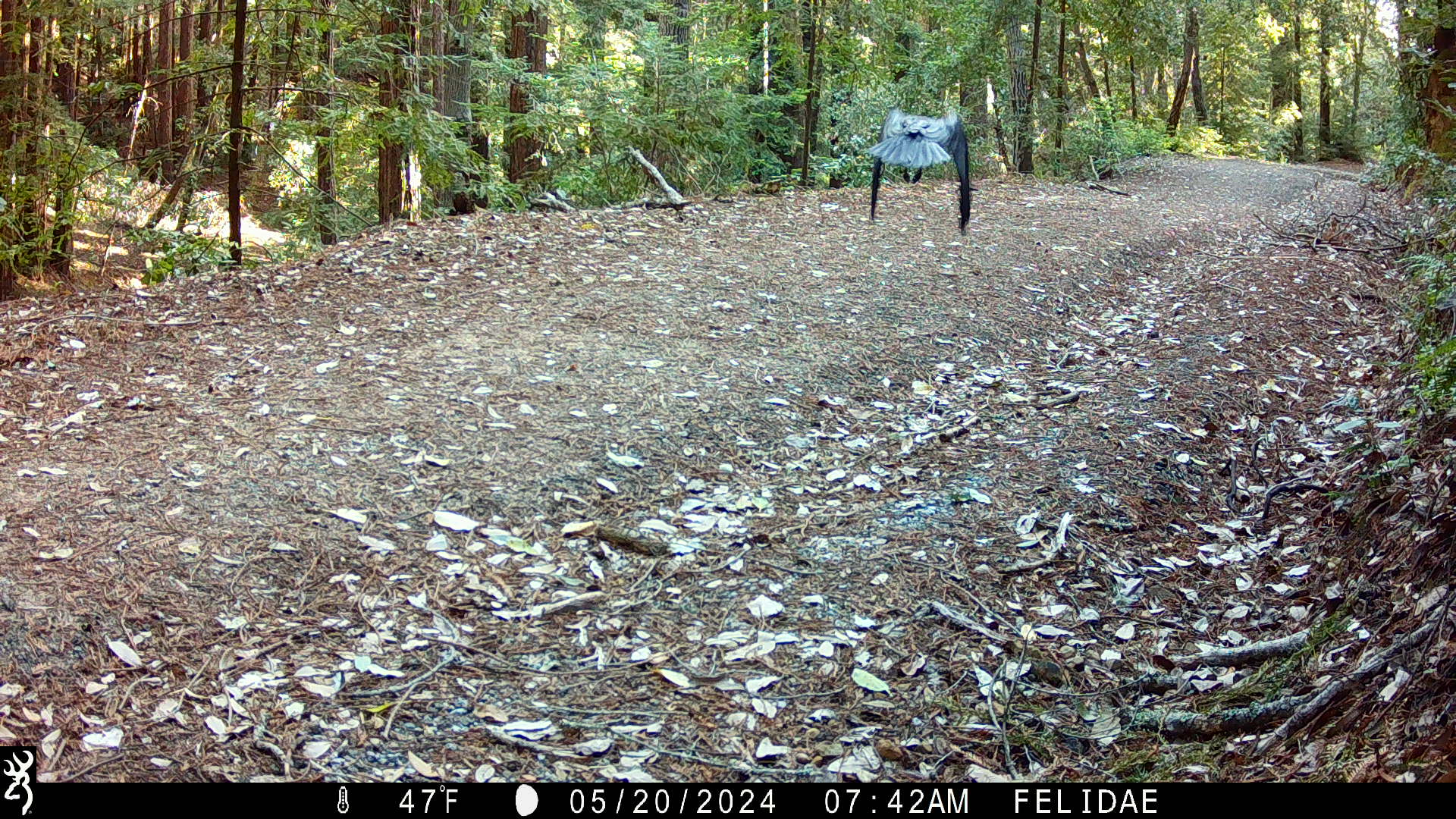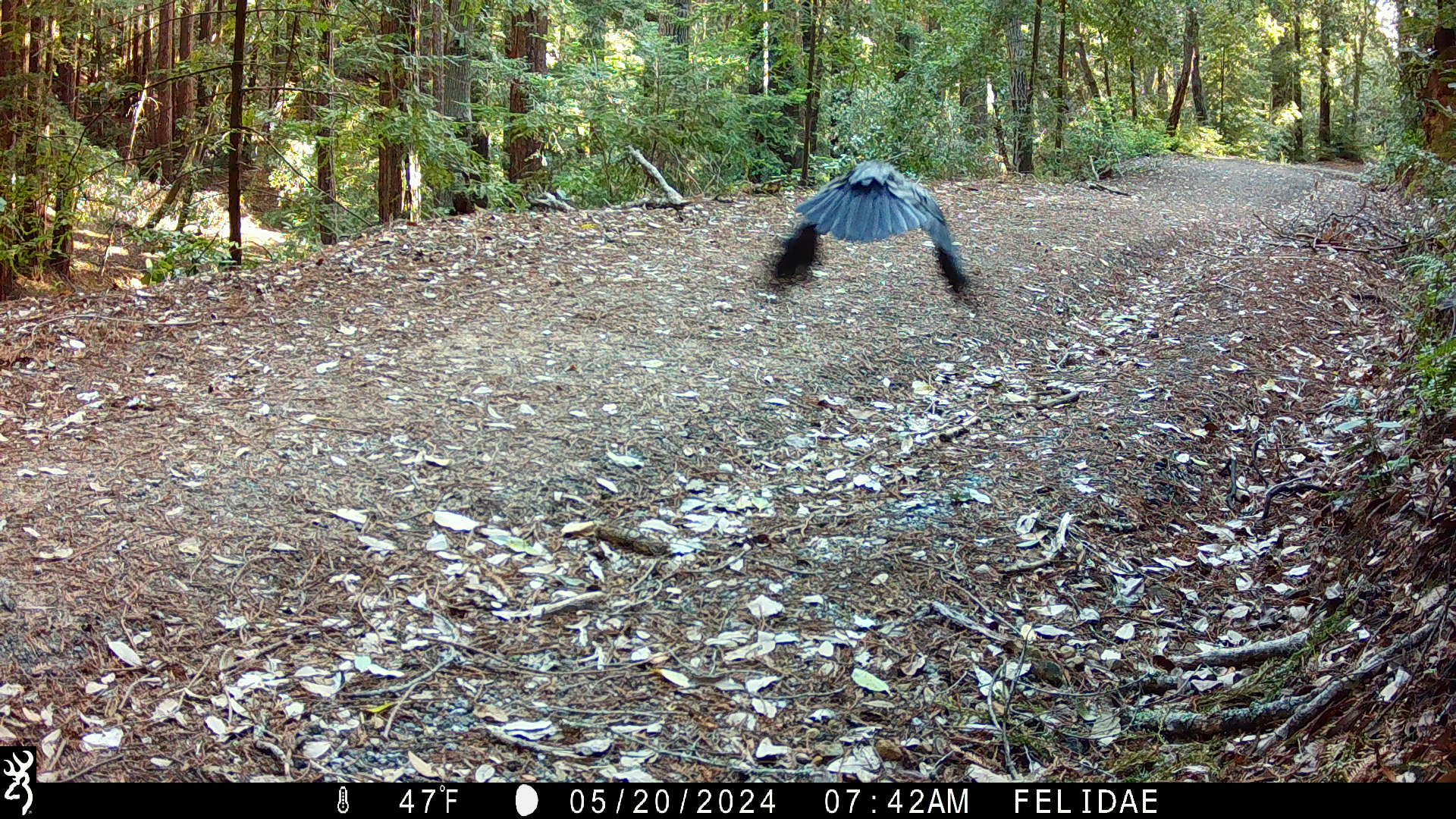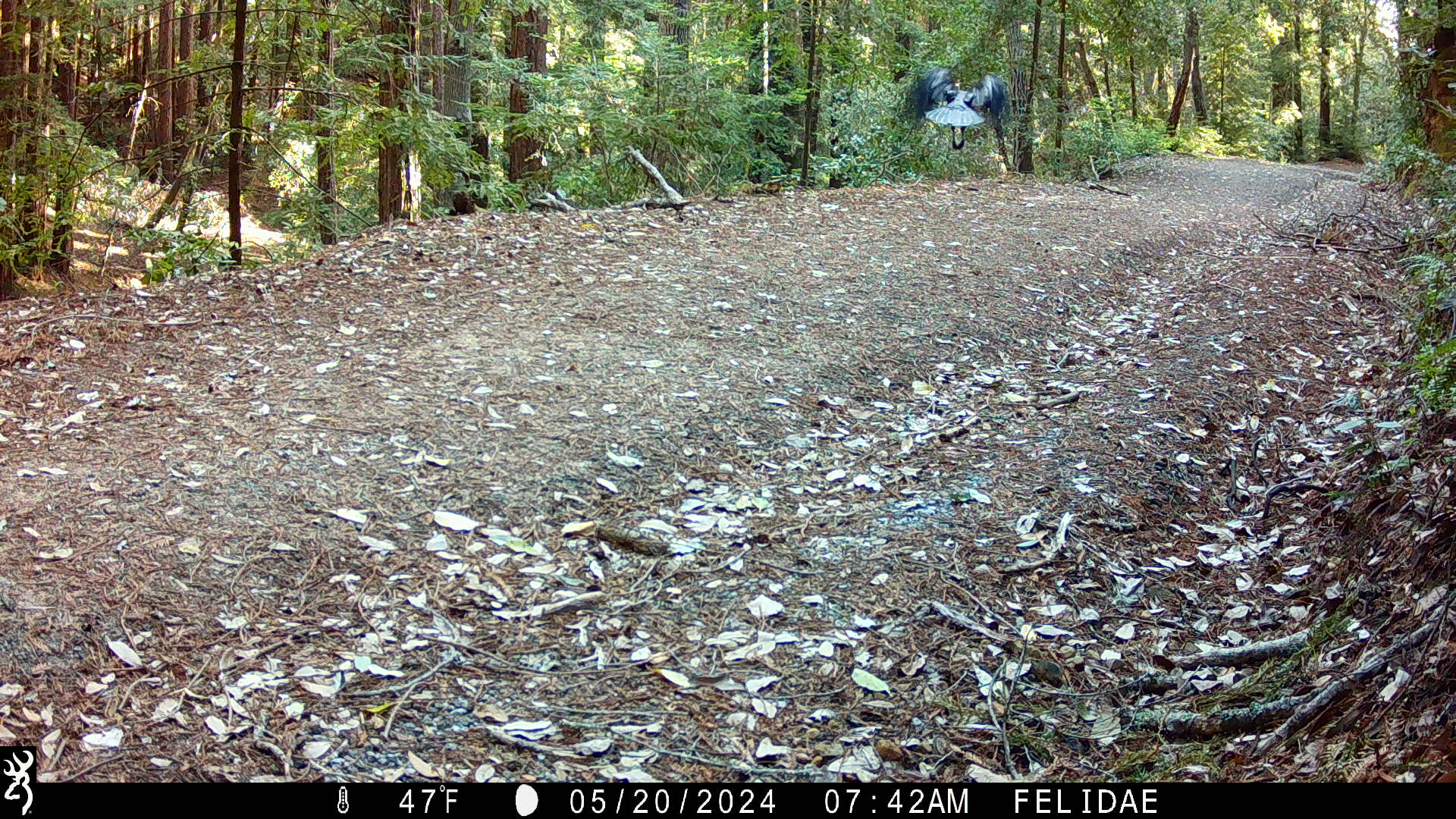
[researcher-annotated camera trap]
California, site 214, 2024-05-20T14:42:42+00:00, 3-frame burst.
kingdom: Animalia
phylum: Chordata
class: Aves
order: Passeriformes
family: Corvidae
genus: Corvus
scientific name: Corvus corax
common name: common raven